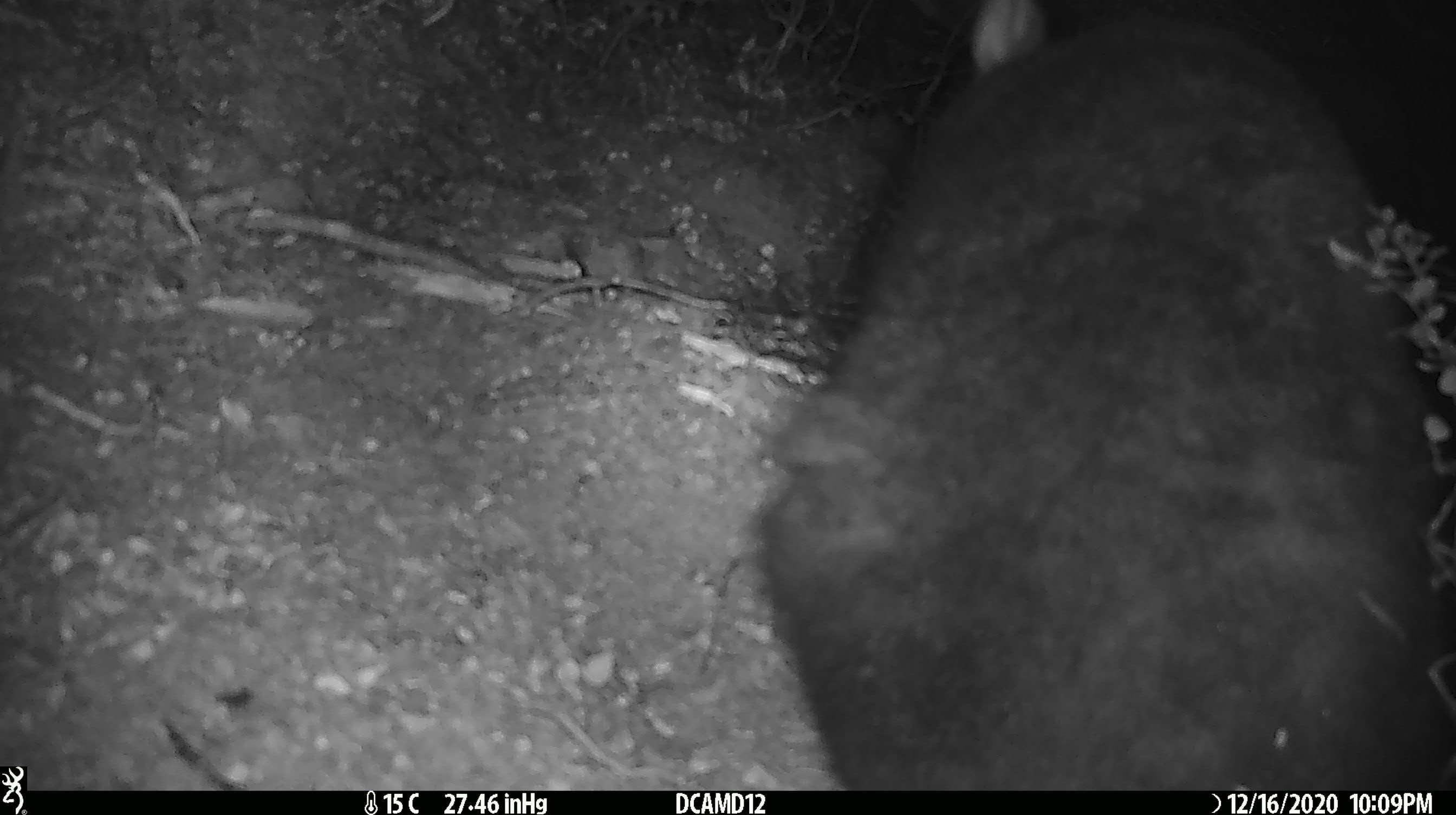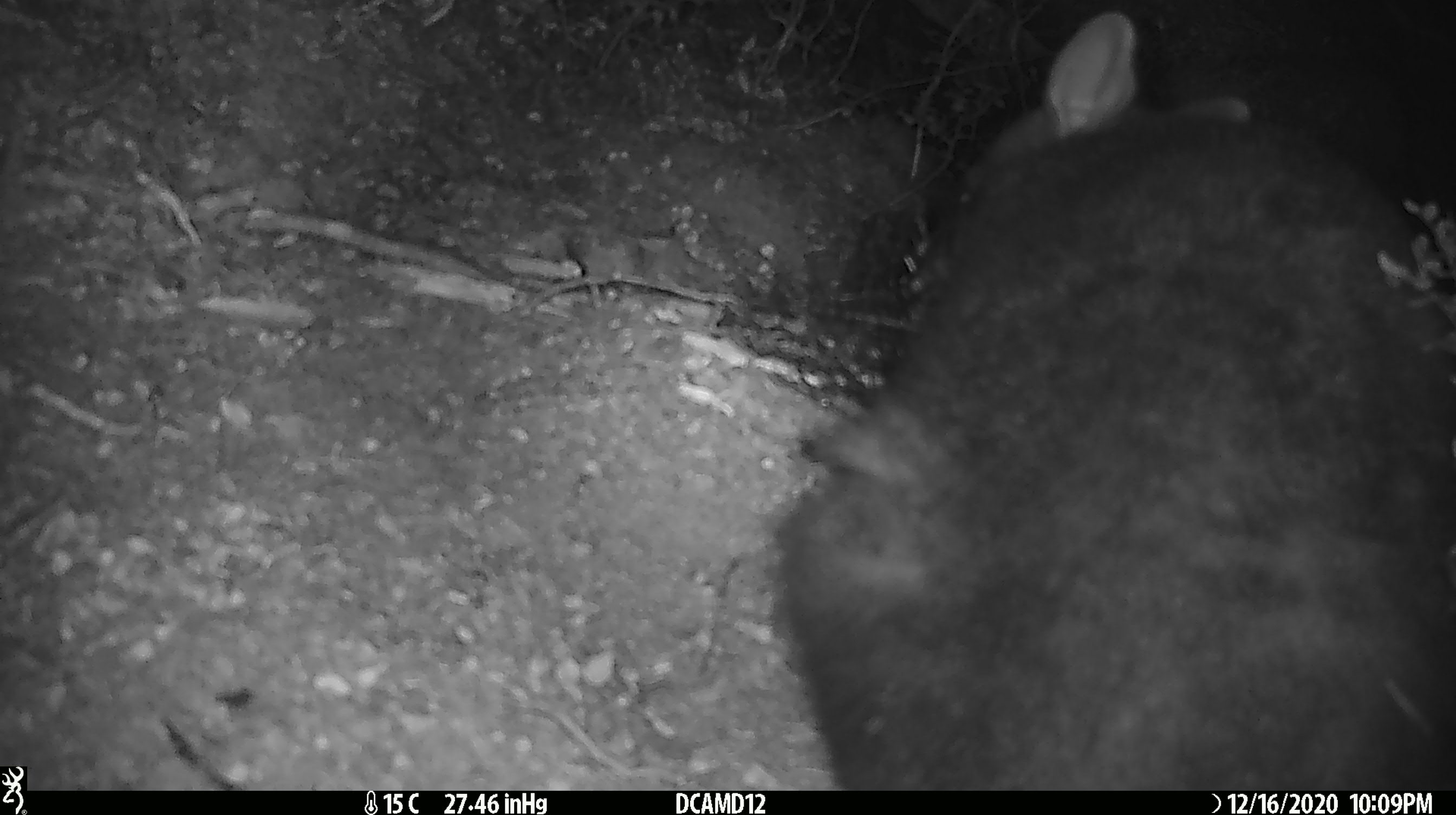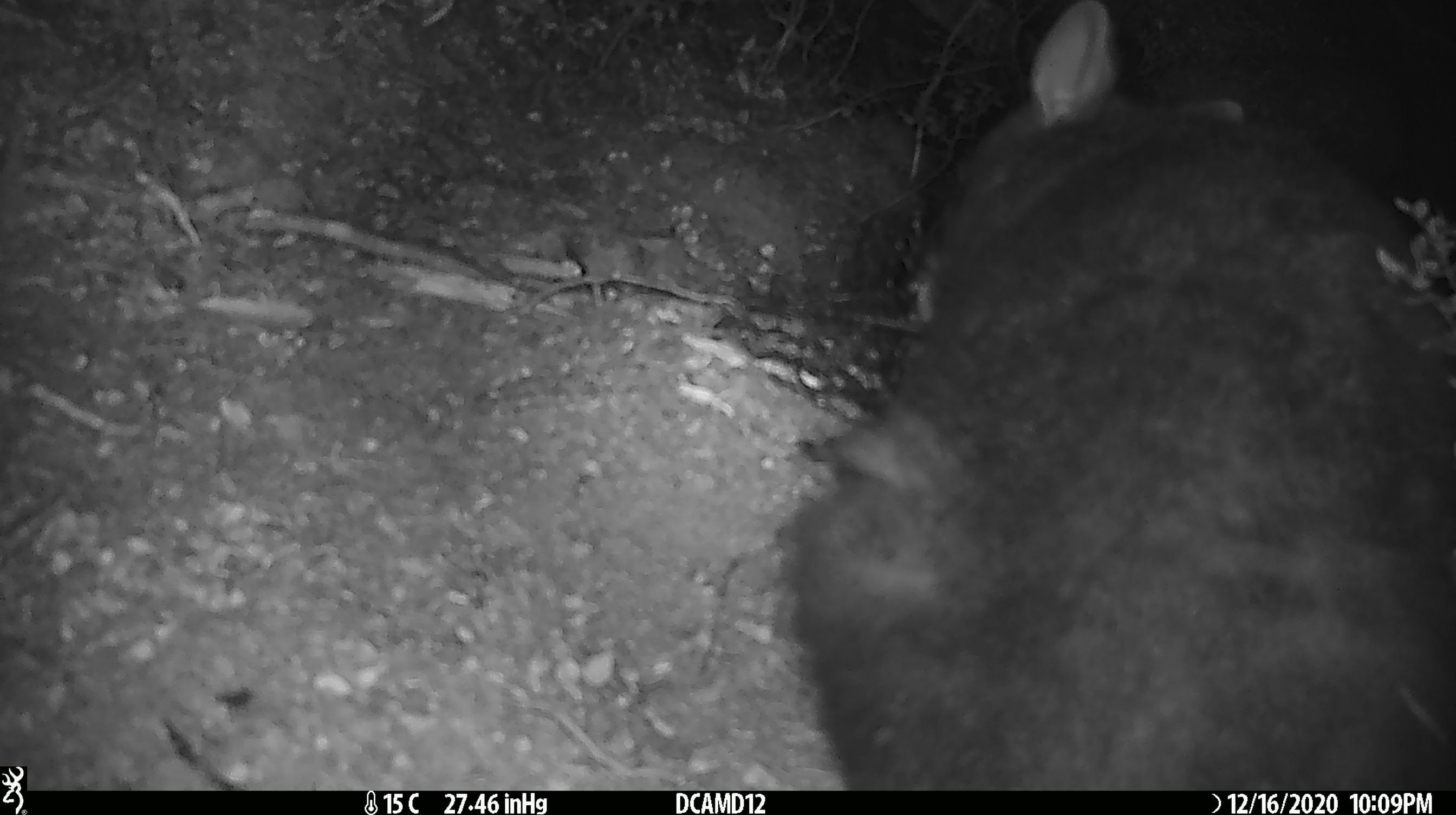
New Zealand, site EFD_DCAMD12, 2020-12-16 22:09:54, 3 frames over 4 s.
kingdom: Animalia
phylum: Chordata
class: Mammalia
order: Diprotodontia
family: Phalangeridae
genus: Trichosurus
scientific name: Trichosurus vulpecula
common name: common brushtail possum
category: possum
Possum (common brushtail possum) (Trichosurus vulpecula).